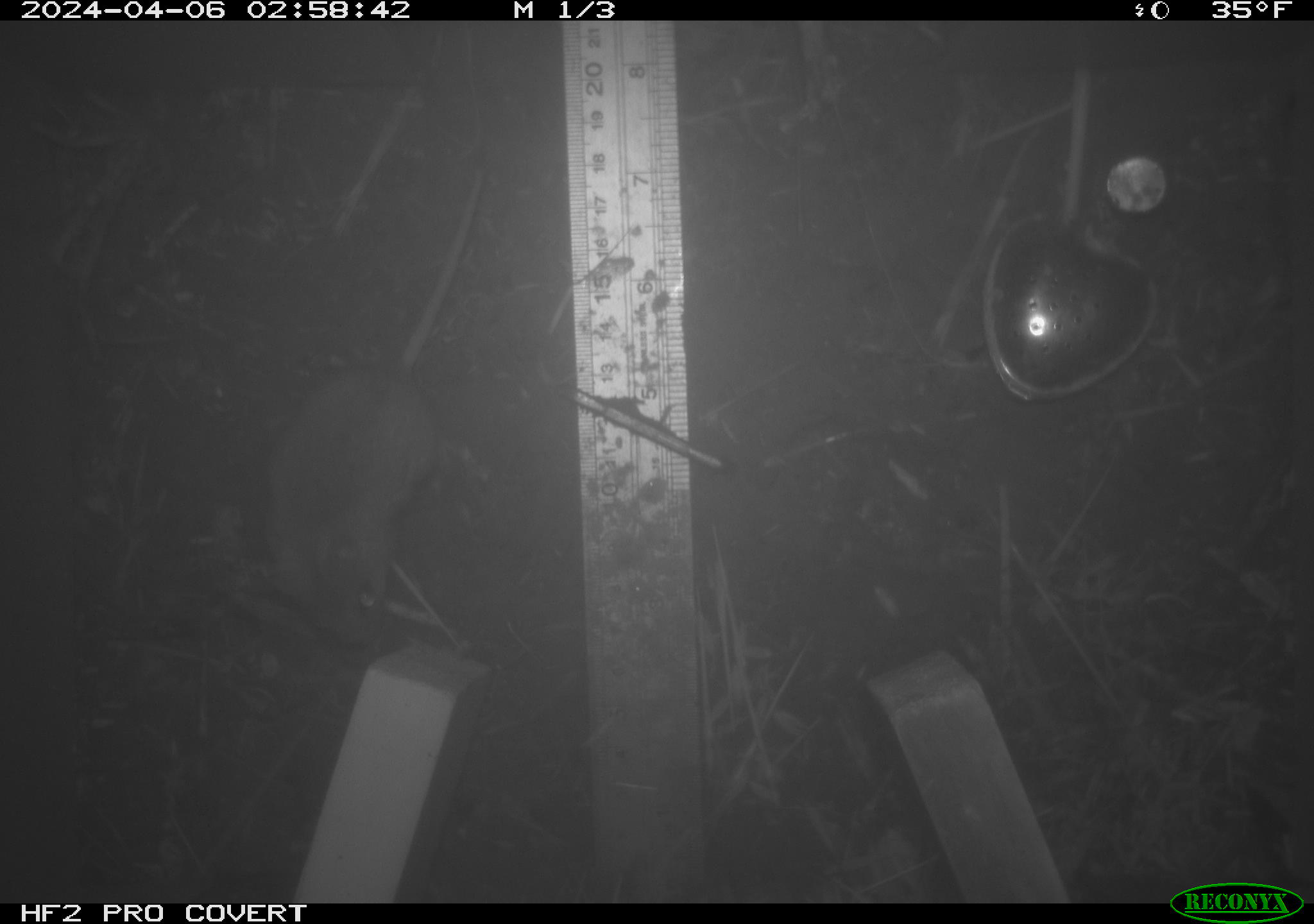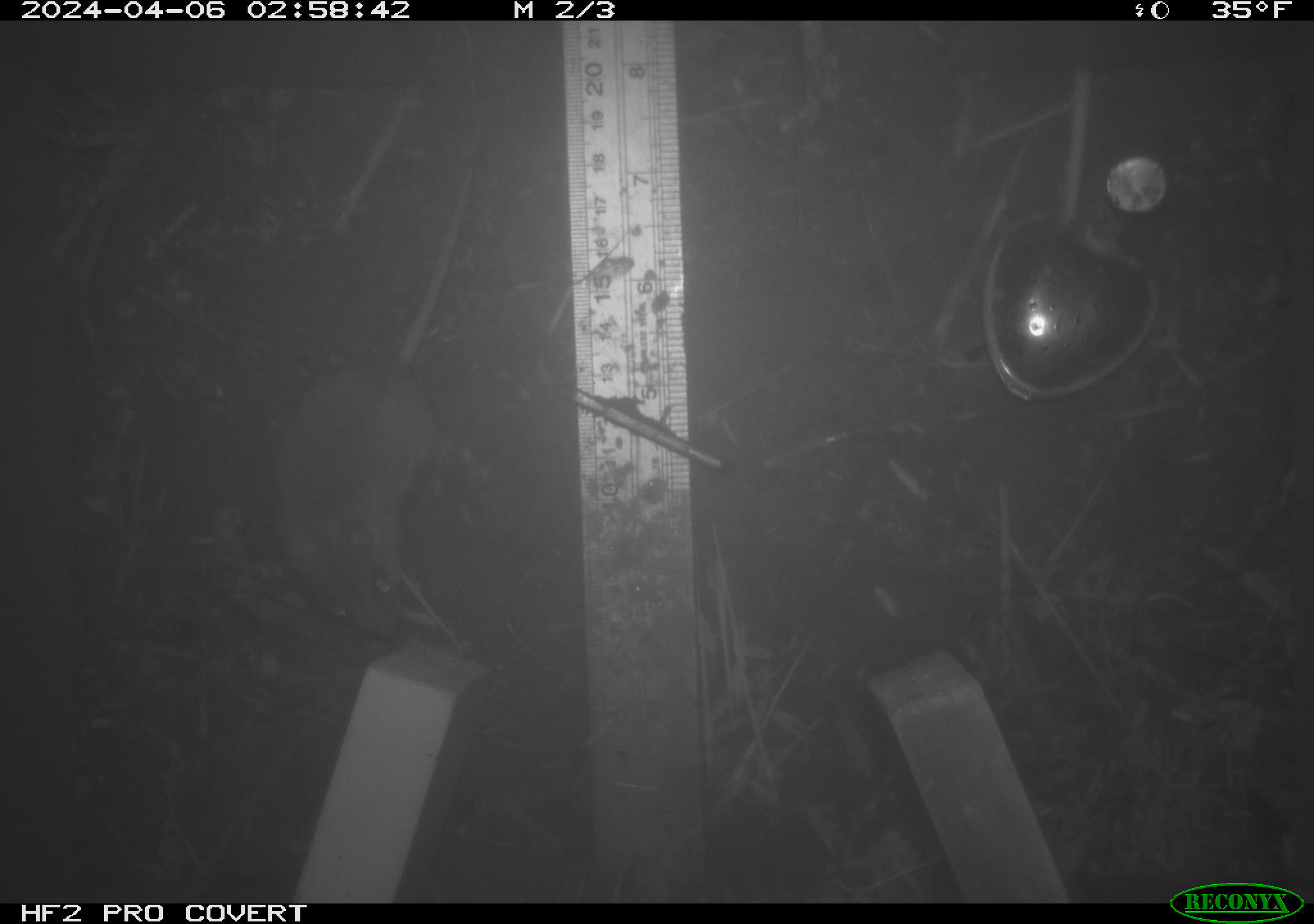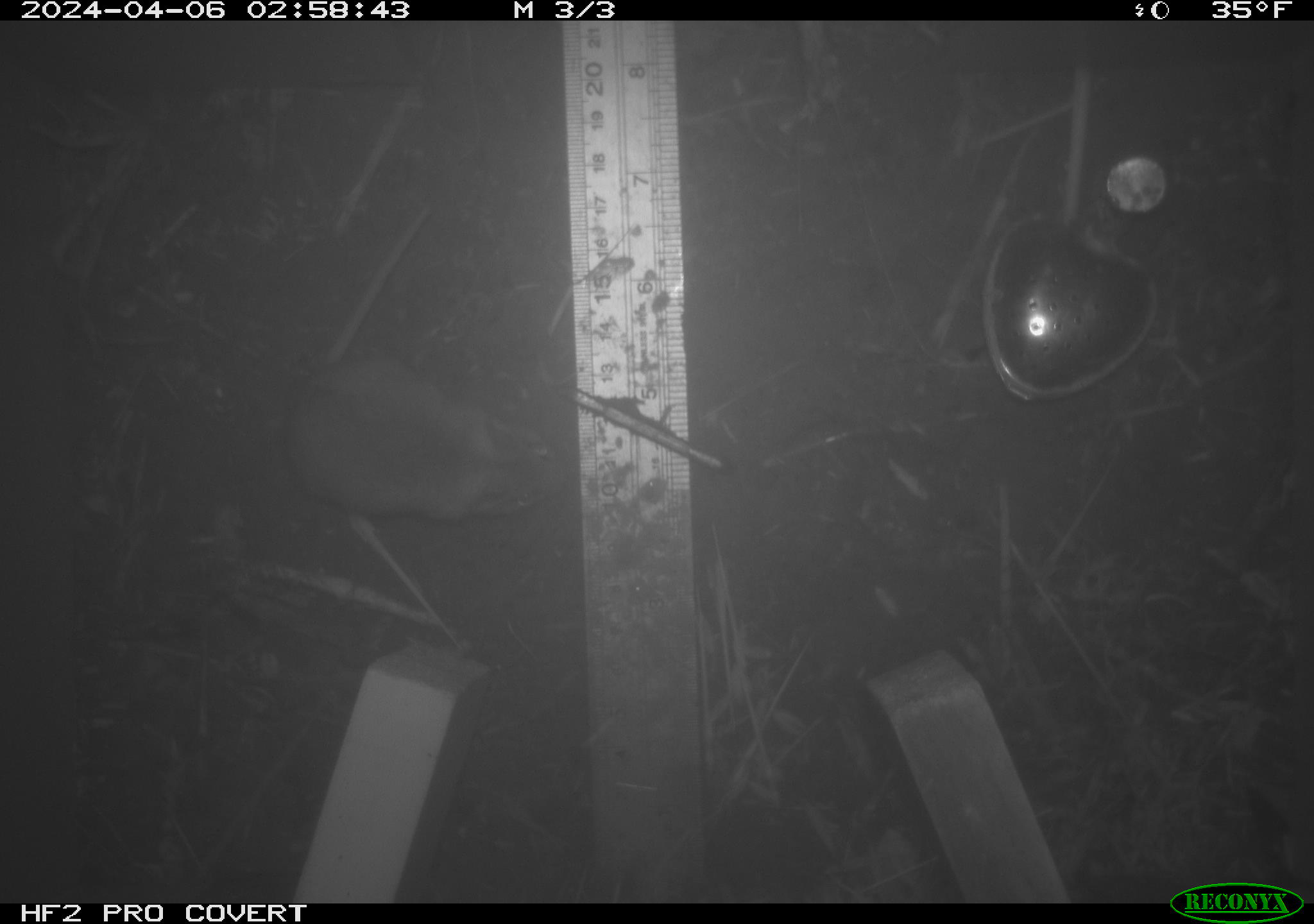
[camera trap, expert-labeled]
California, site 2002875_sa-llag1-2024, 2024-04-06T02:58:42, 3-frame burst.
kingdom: Animalia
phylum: Chordata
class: Mammalia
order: Rodentia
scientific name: Rodentia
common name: mouse species